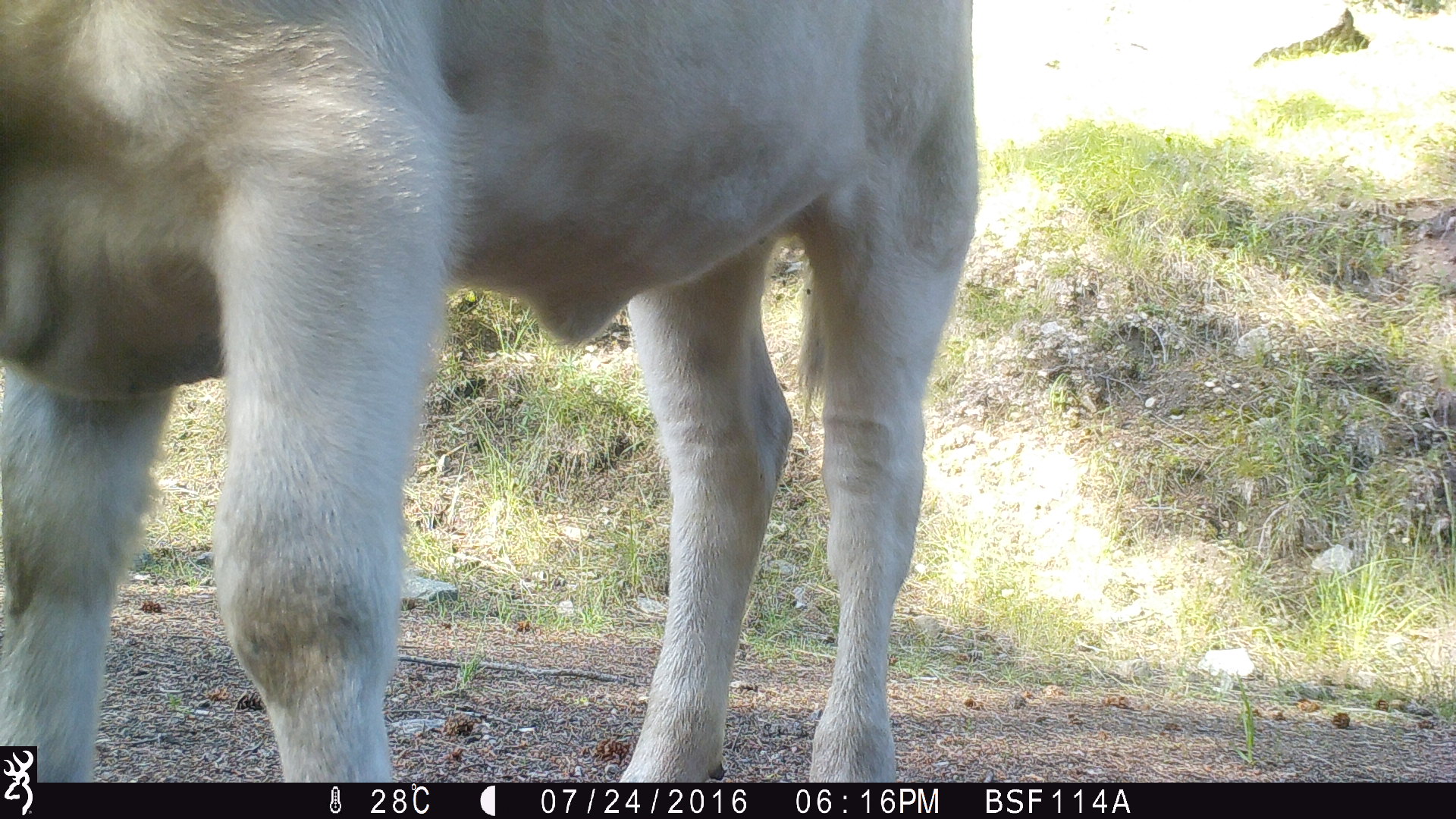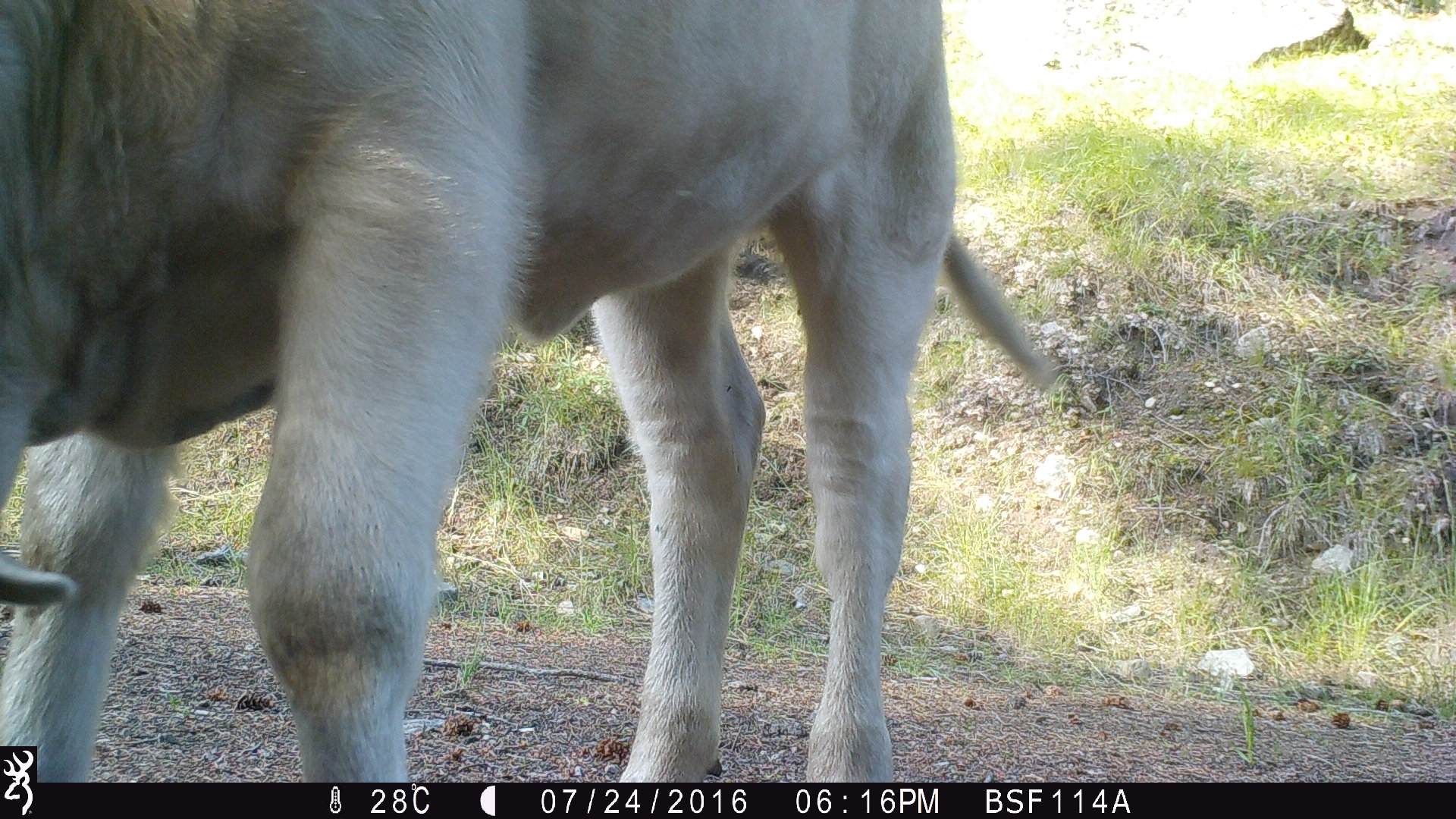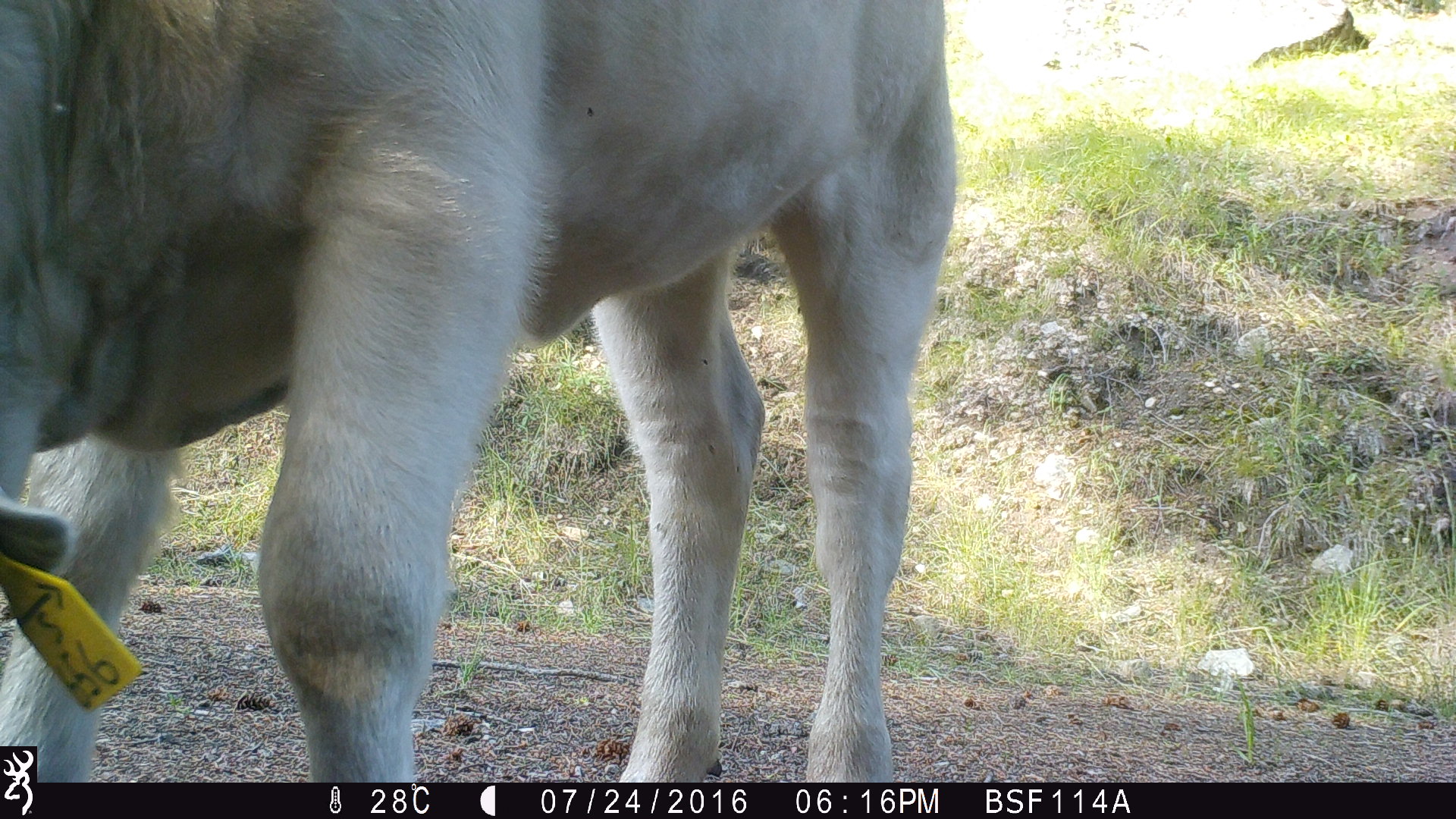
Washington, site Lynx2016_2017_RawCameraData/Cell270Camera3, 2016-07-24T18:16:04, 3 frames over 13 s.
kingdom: Animalia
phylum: Chordata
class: Mammalia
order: Artiodactyla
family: Bovidae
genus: Bos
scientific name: Bos taurus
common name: domestic cattle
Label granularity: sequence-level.